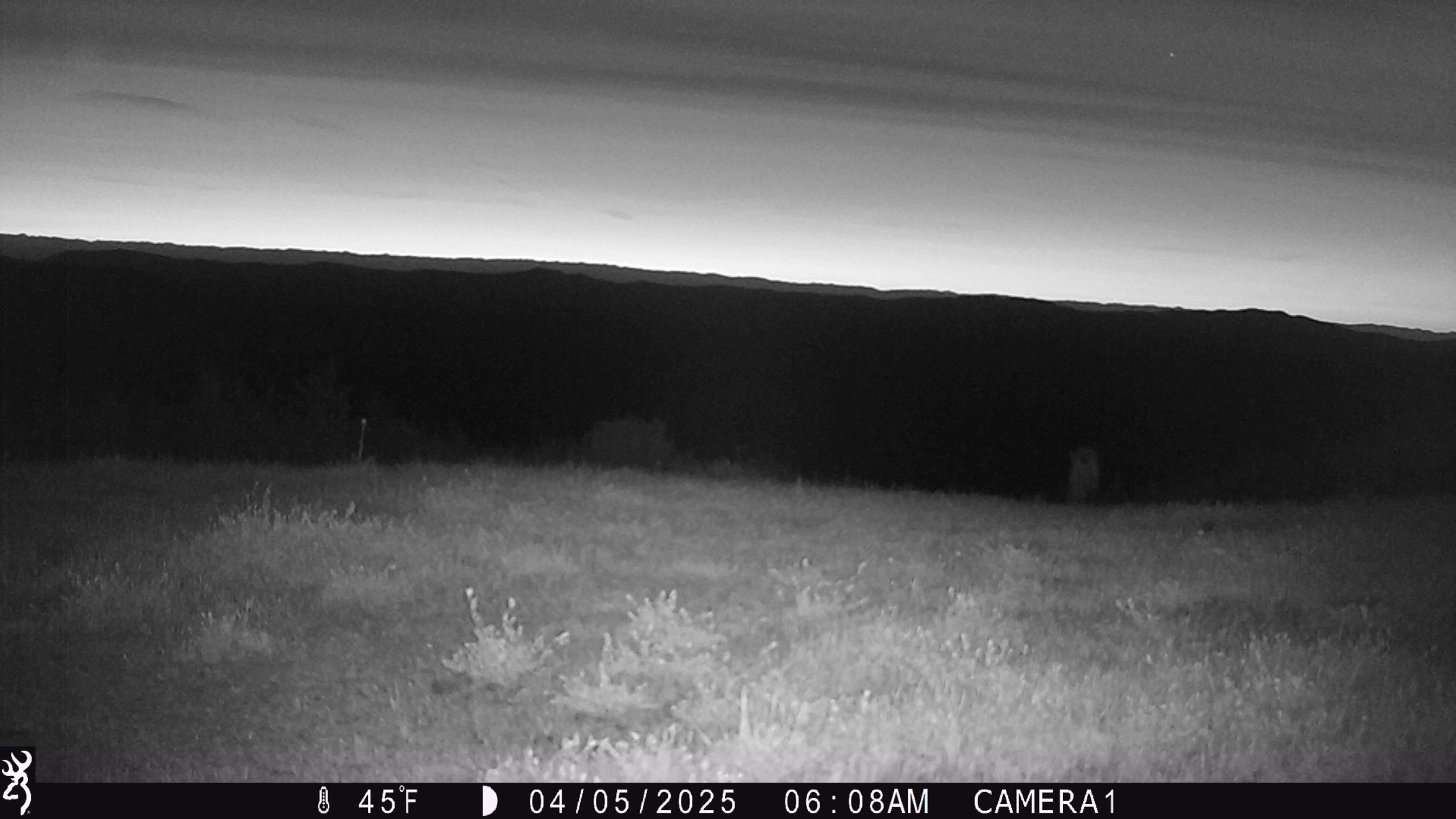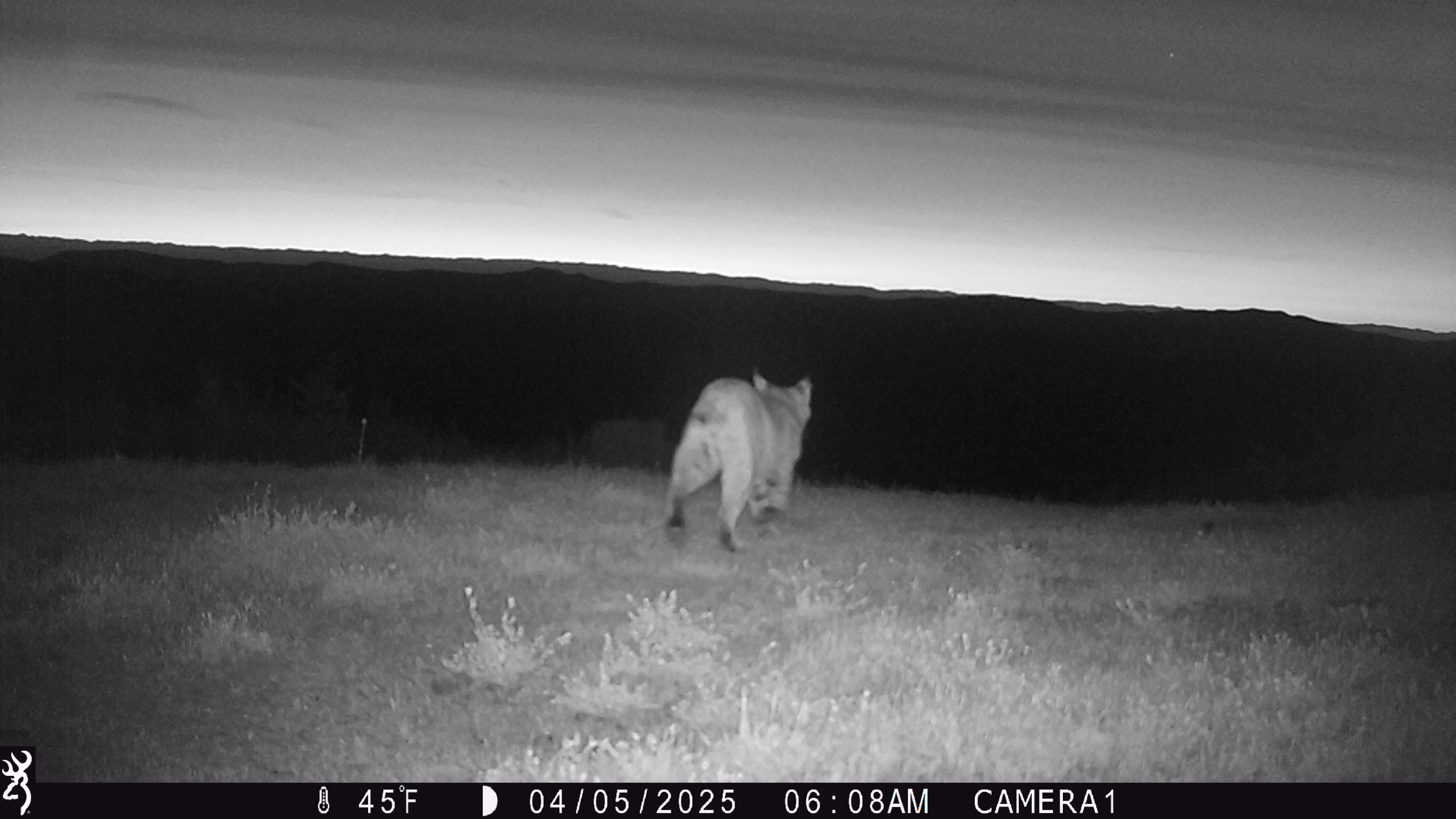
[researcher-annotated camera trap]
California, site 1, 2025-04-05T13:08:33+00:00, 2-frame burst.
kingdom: Animalia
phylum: Chordata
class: Mammalia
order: Carnivora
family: Felidae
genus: Lynx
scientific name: Lynx rufus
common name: bobcat